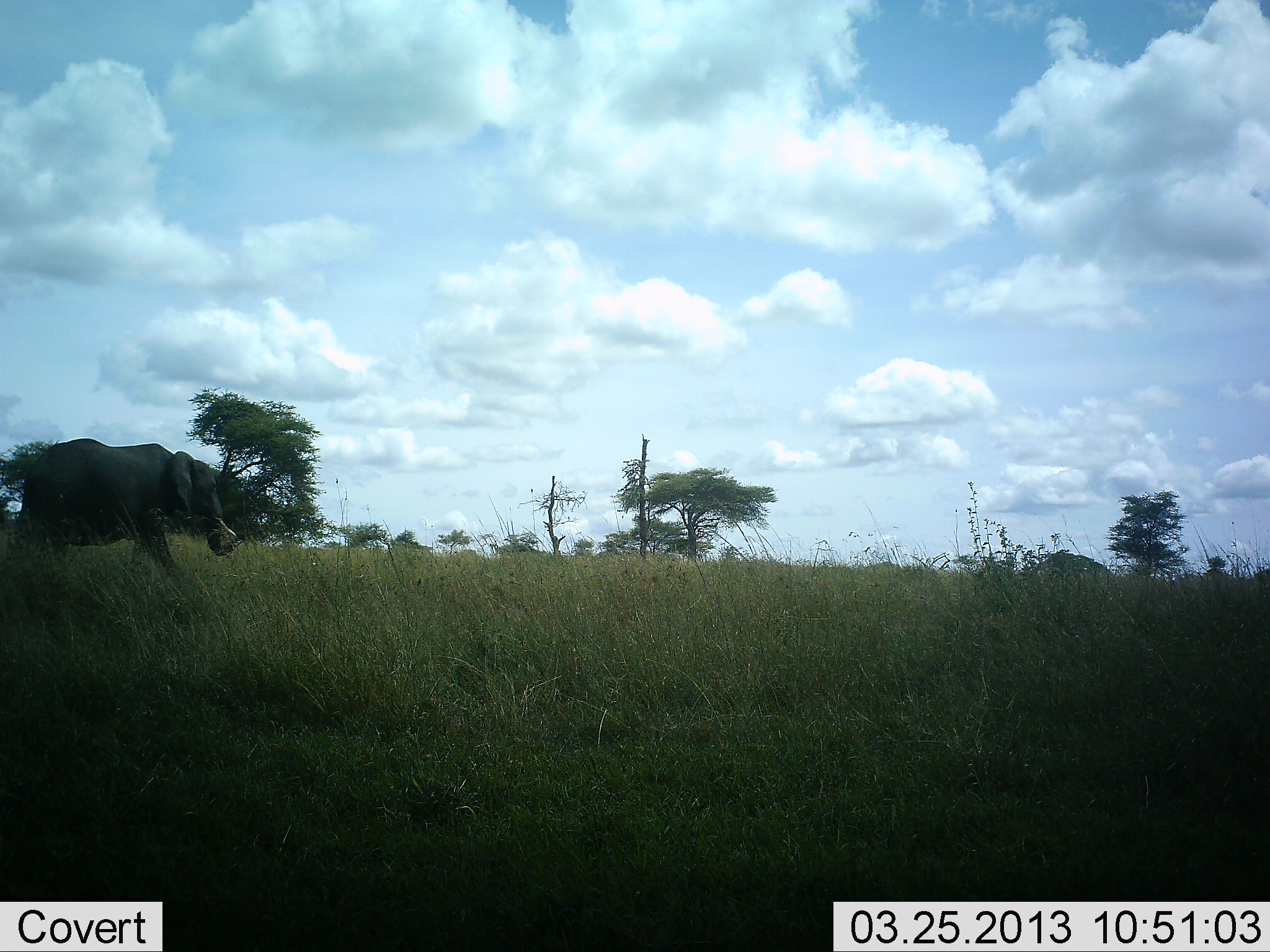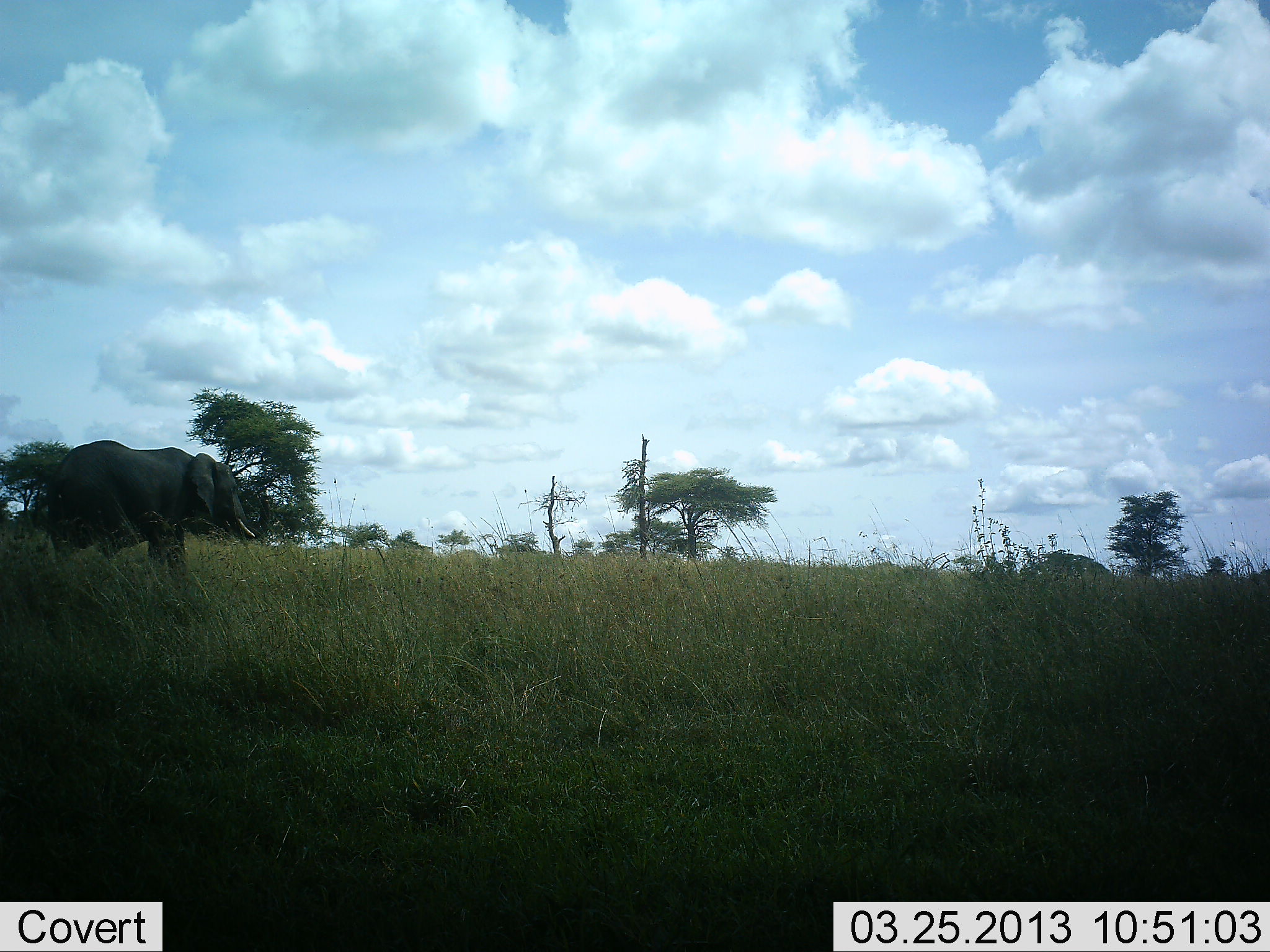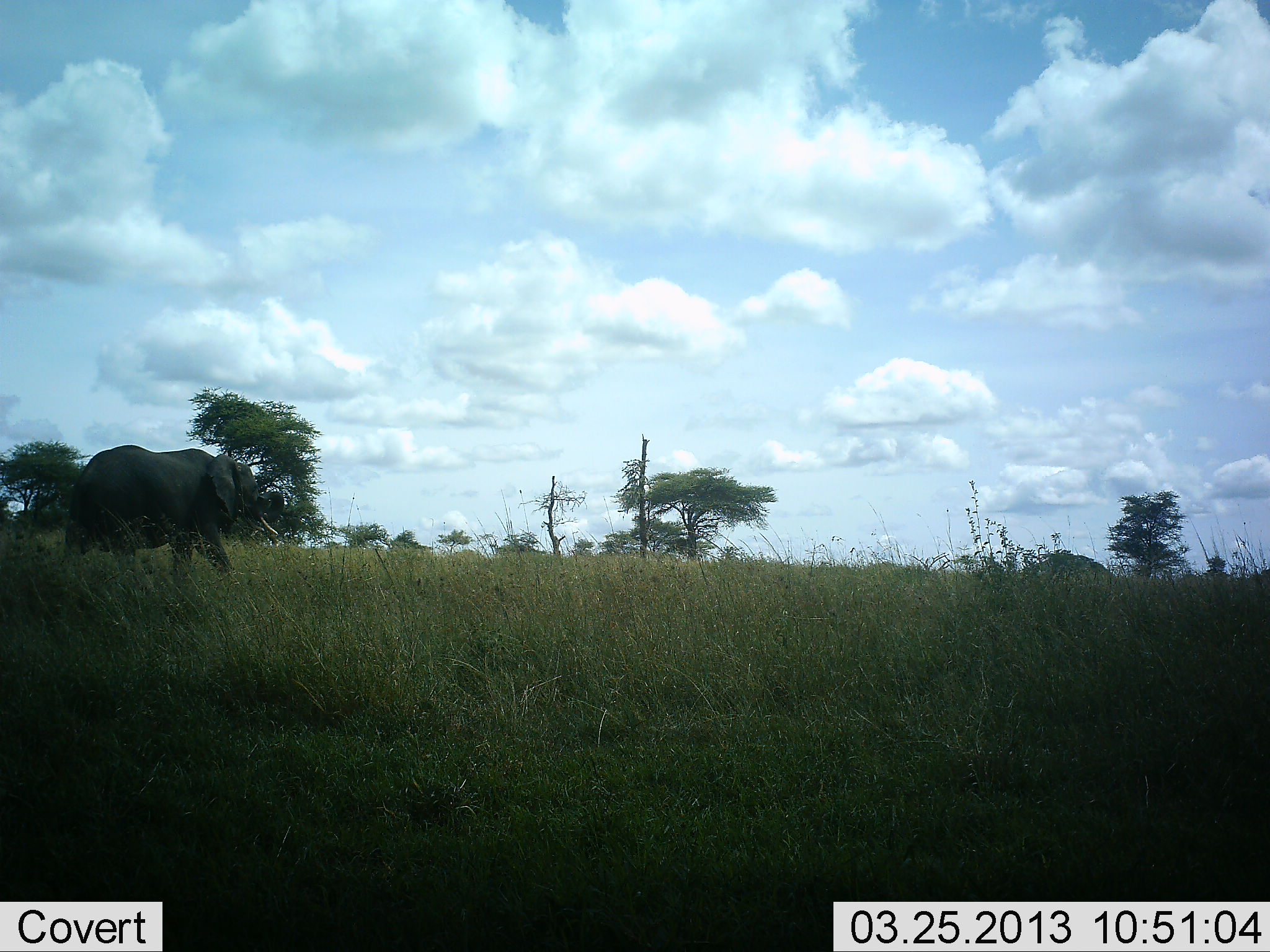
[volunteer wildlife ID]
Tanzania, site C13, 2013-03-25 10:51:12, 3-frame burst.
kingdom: Animalia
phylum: Chordata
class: Mammalia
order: Proboscidea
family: Elephantidae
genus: Loxodonta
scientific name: Loxodonta africana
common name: african bush elephant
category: elephant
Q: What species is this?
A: Elephant (african bush elephant) (Loxodonta africana).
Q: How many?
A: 1.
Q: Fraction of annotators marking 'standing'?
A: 5%.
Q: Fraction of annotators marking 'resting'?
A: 0%.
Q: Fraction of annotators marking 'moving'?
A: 100%.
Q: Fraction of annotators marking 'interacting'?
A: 0%.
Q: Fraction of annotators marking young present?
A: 0%.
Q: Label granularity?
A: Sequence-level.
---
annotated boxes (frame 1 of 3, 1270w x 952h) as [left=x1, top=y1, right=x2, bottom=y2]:
animal: [left=9, top=438, right=243, bottom=572]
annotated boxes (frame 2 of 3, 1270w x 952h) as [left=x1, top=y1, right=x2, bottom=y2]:
animal: [left=45, top=440, right=272, bottom=587]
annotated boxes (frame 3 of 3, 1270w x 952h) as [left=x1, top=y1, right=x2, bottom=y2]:
animal: [left=66, top=445, right=285, bottom=586]